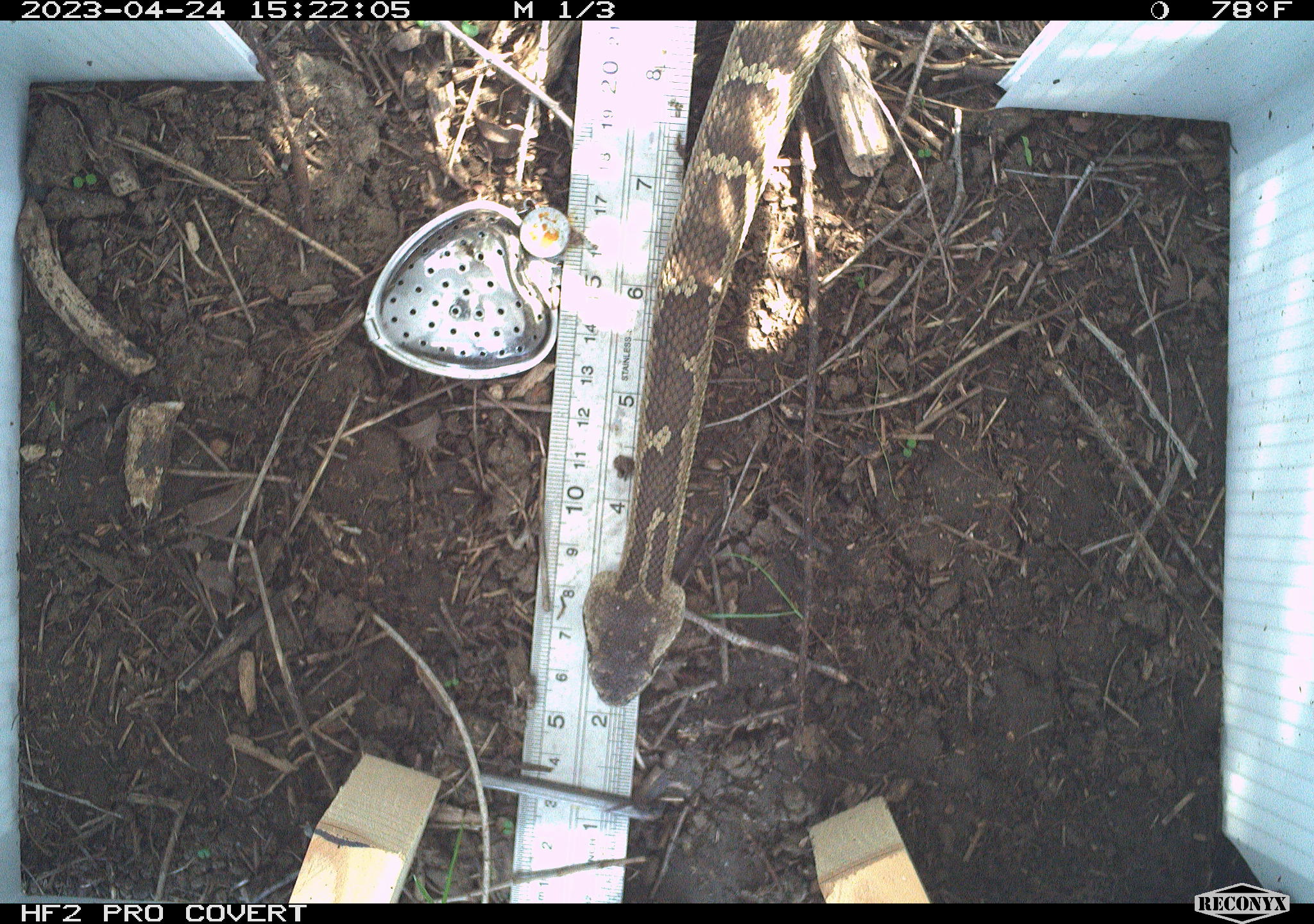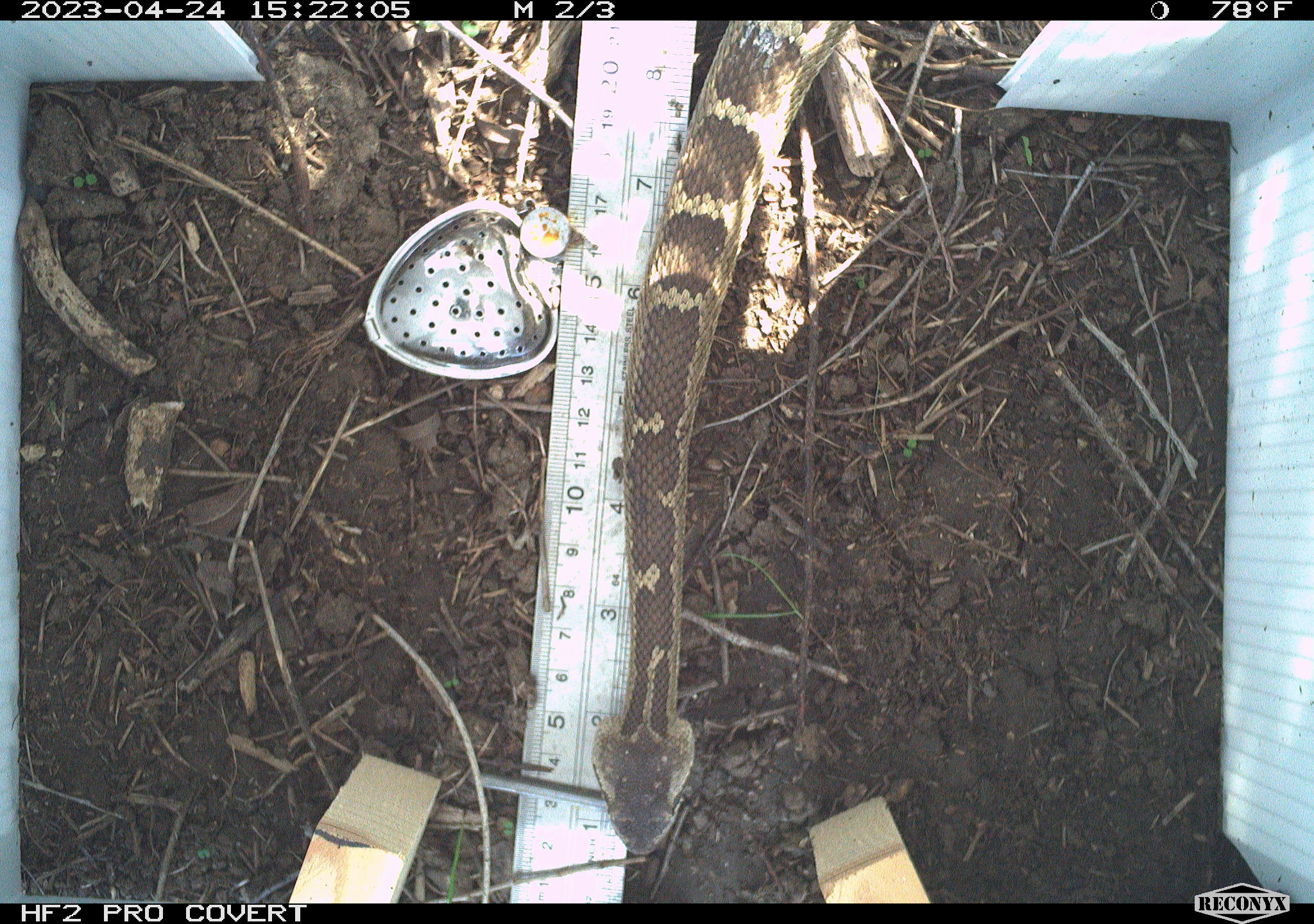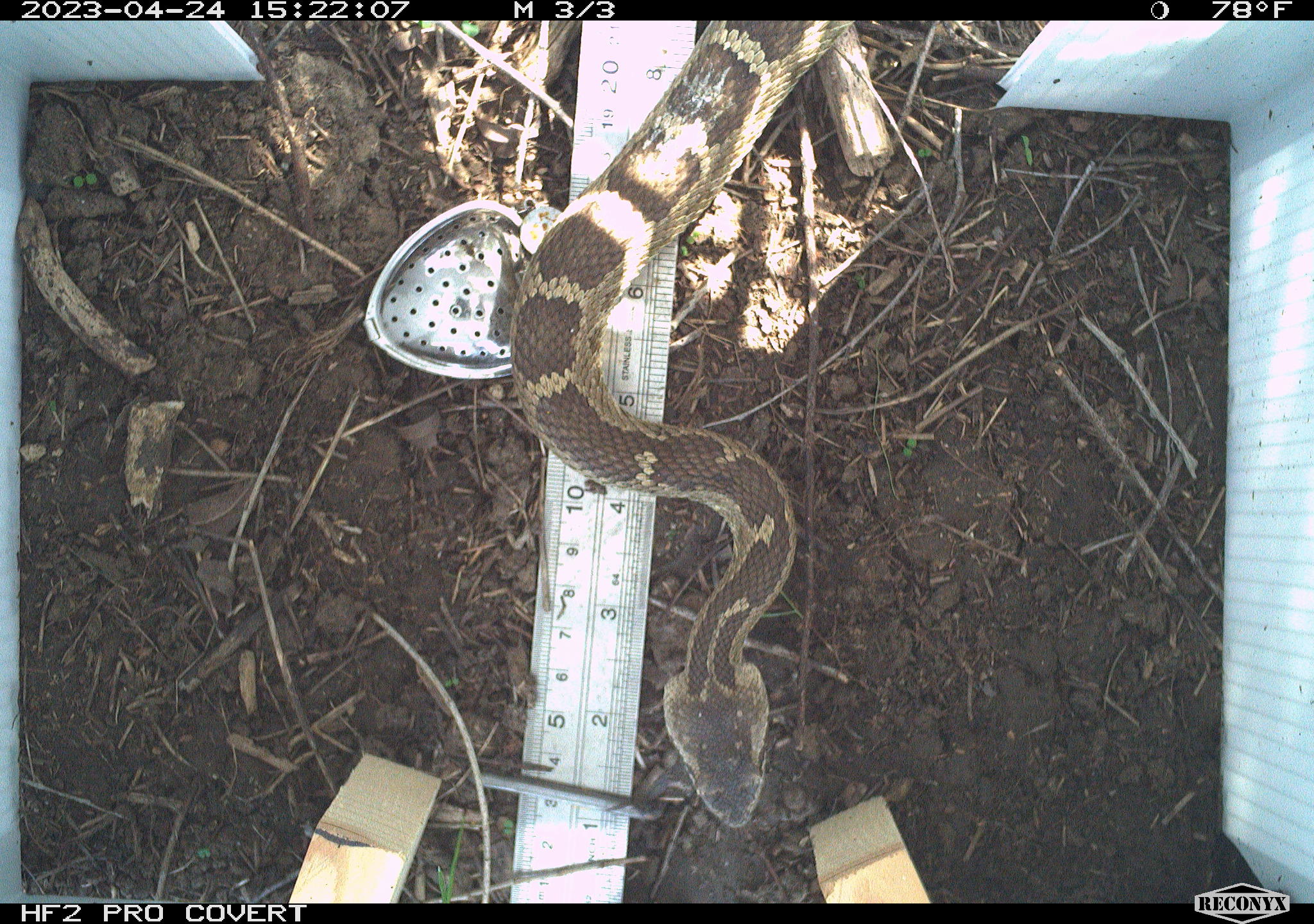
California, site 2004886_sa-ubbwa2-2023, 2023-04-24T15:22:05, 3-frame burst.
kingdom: Animalia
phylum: Chordata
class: Reptilia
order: Squamata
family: Viperidae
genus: Crotalus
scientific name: Crotalus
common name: rattlers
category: crotalus species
Crotalus species (rattlers) (Crotalus).